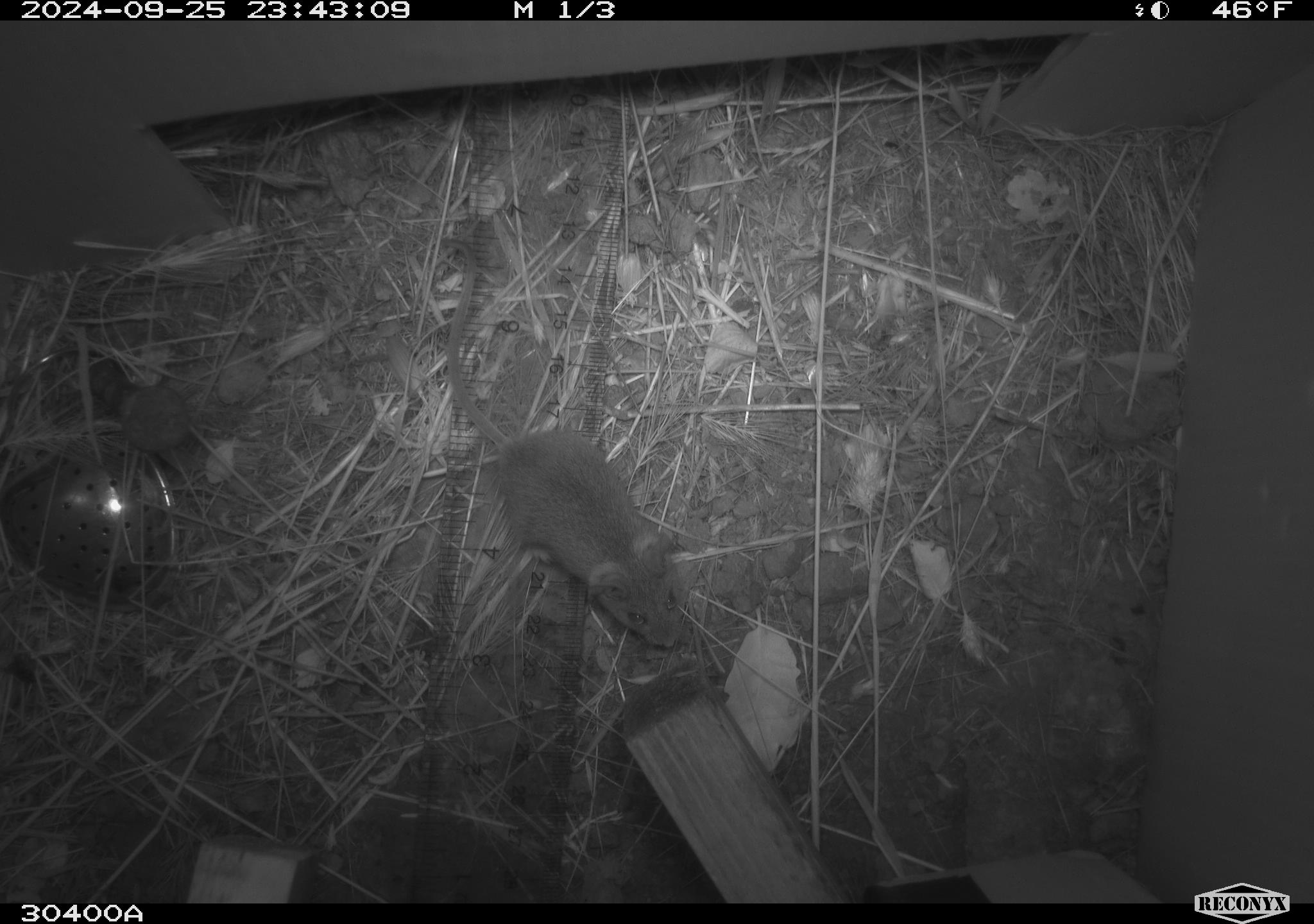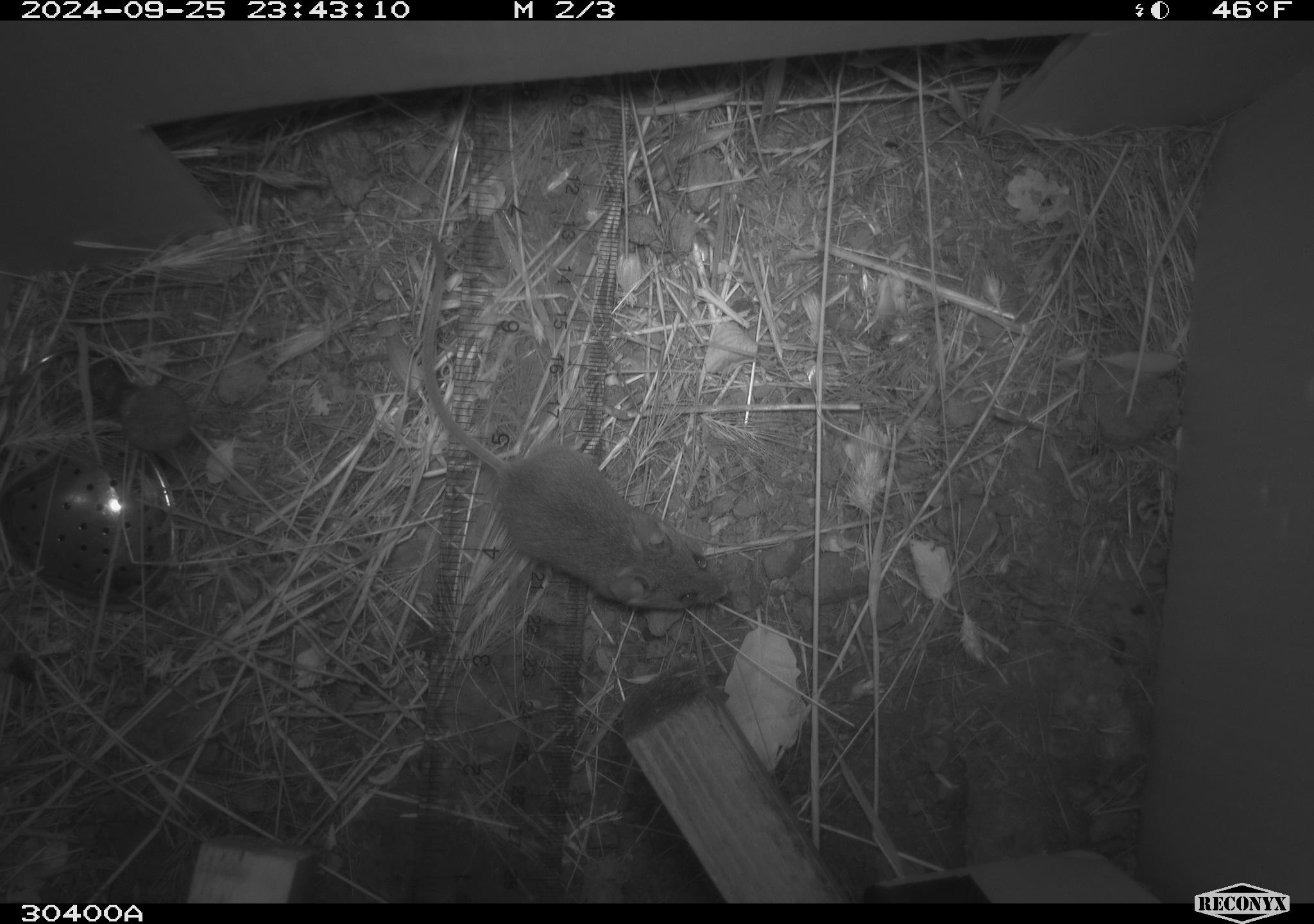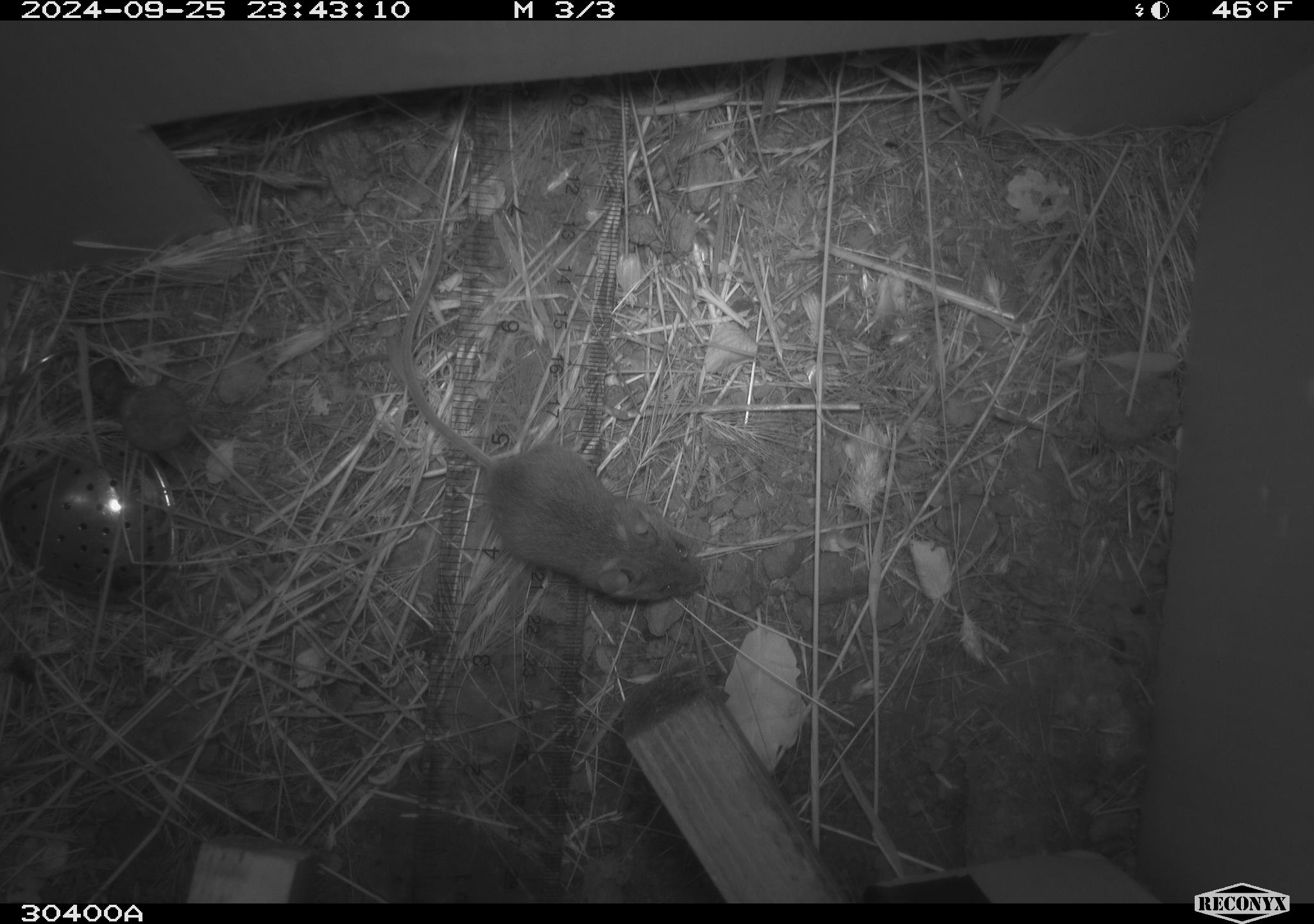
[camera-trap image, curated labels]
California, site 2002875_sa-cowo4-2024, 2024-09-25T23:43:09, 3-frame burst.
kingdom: Animalia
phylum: Chordata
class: Mammalia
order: Rodentia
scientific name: Rodentia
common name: mouse species